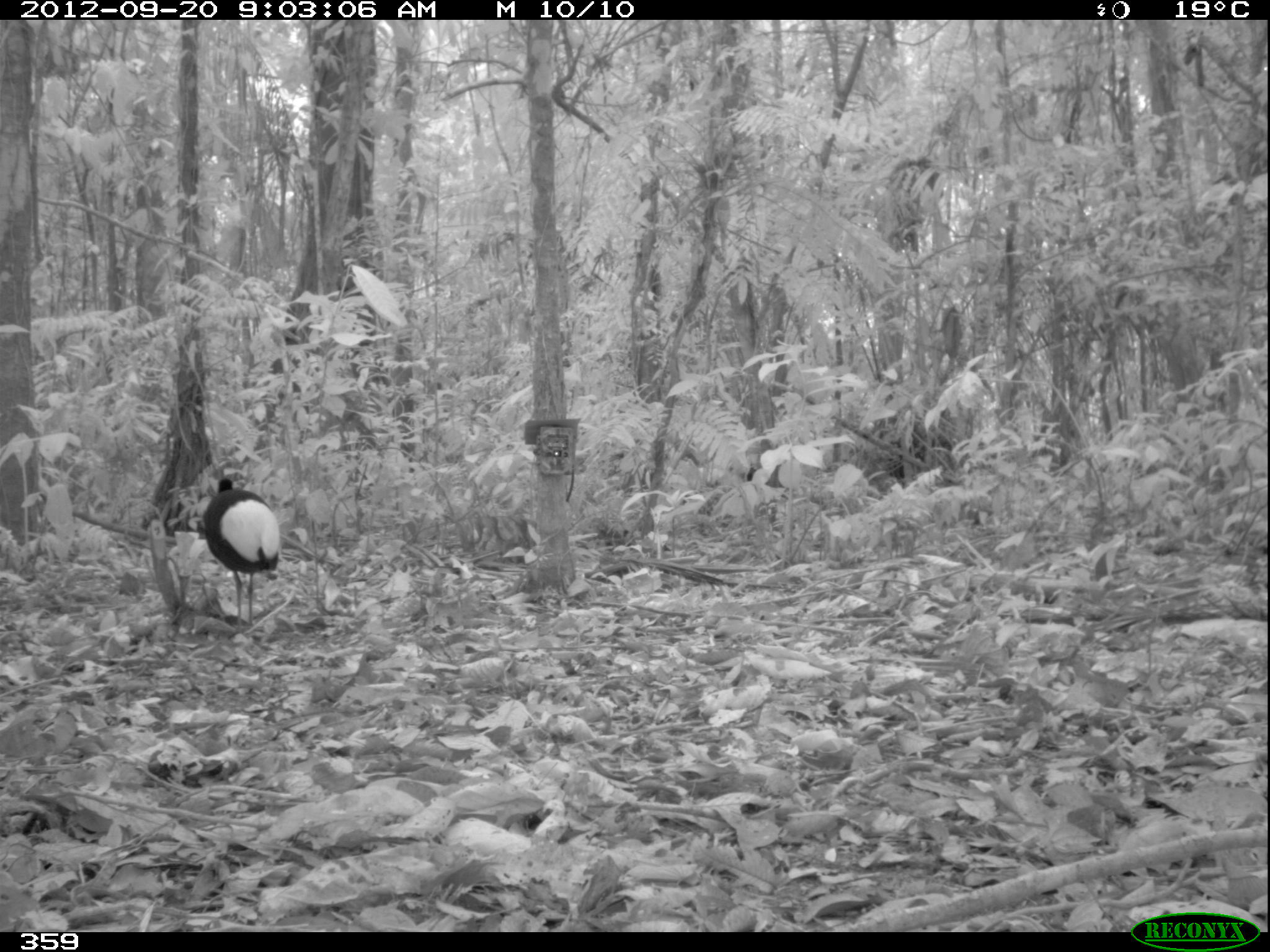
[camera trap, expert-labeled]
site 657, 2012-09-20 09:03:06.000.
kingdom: Animalia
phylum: Chordata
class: Aves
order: Gruiformes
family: Psophiidae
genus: Psophia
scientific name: Psophia leucoptera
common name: pale-winged trumpeter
Psophia leucoptera (pale-winged trumpeter).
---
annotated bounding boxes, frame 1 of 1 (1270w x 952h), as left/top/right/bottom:
psophia leucoptera: 201/476/281/634